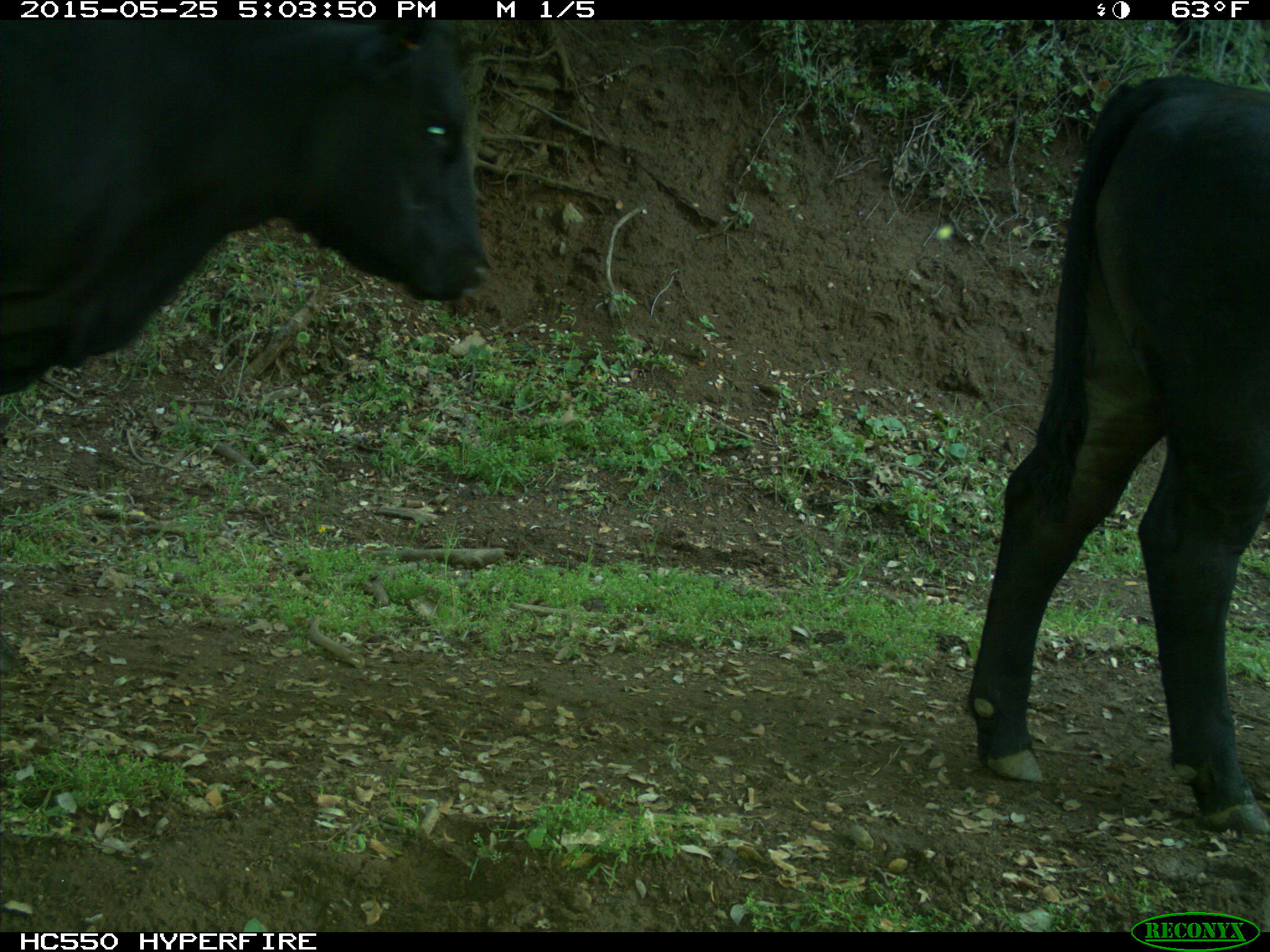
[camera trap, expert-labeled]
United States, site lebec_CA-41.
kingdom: Animalia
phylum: Chordata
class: Mammalia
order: Artiodactyla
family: Bovidae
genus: Bos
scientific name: Bos taurus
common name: domestic cow